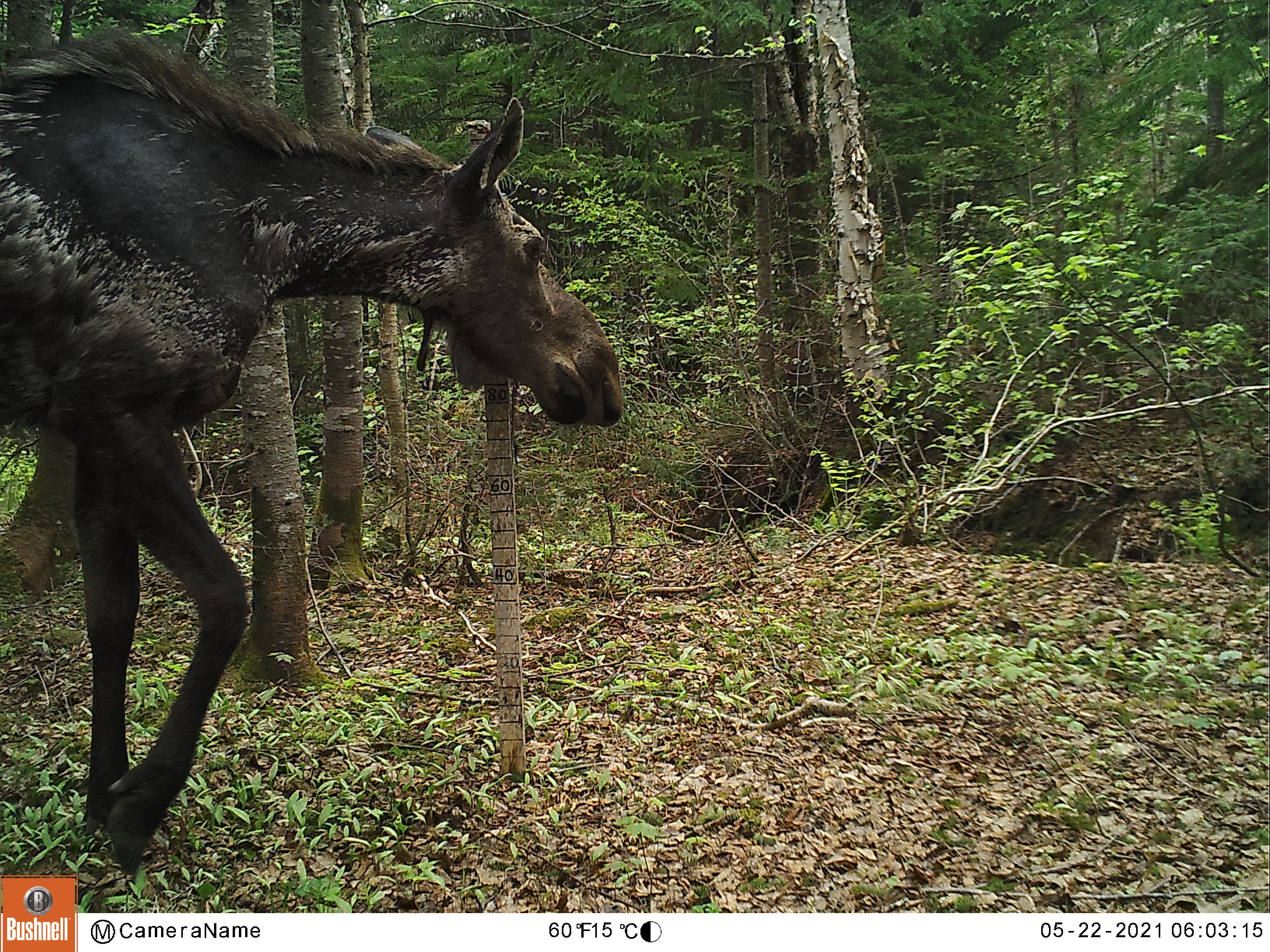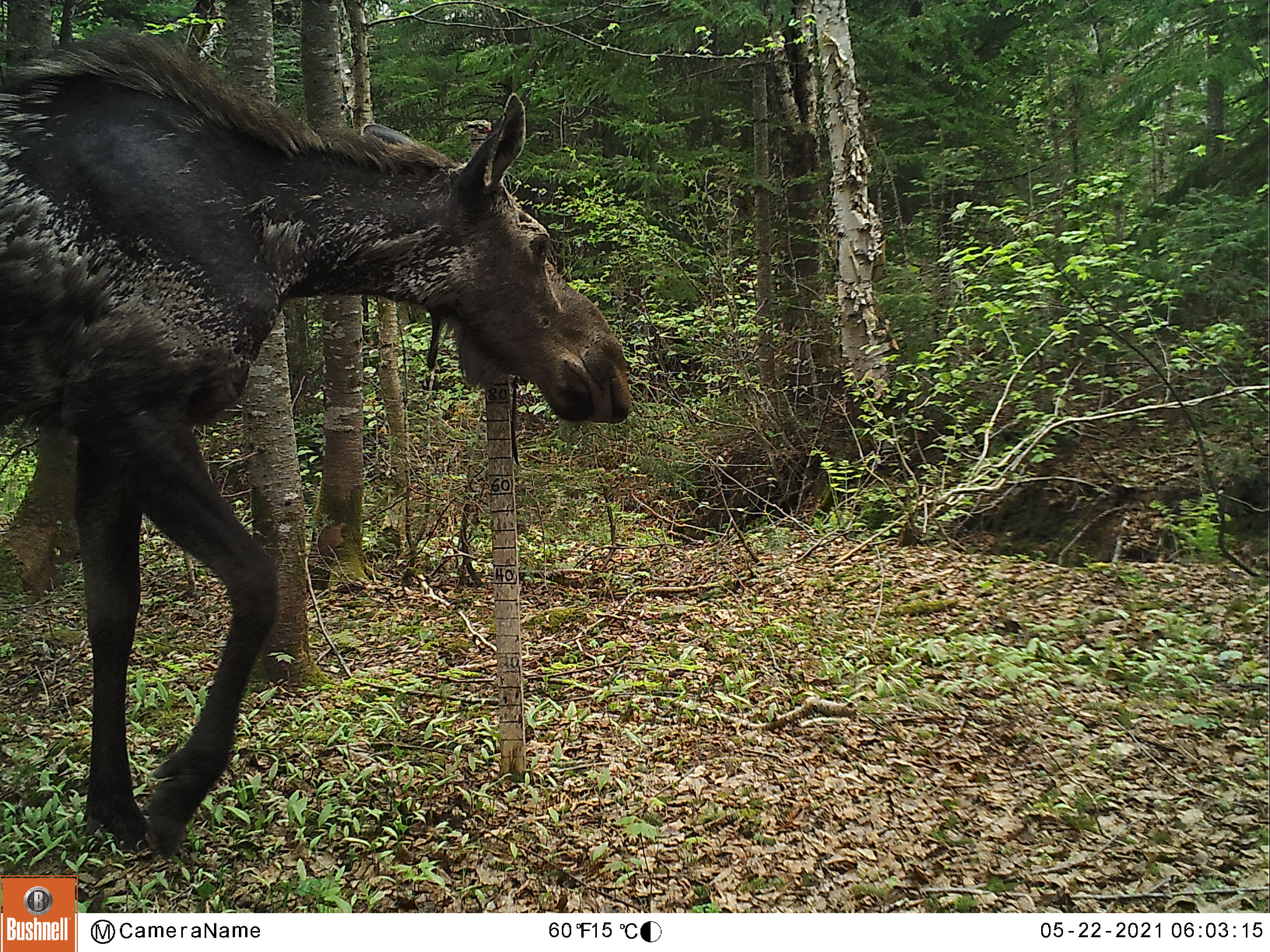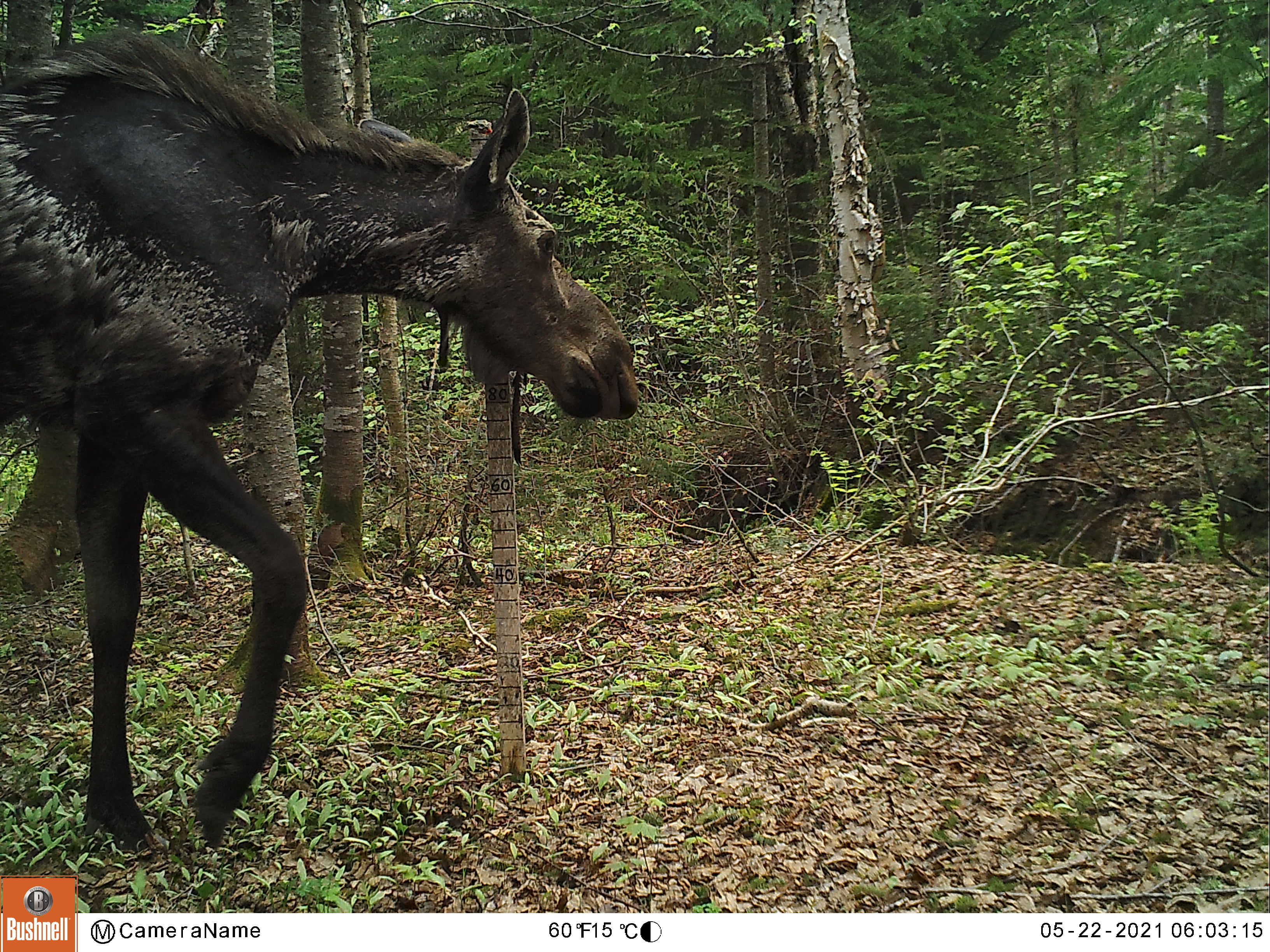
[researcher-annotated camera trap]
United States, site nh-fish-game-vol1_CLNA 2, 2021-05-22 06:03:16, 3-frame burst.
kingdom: Animalia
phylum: Chordata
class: Mammalia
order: Artiodactyla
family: Cervidae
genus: Alces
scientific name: Alces alces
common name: moose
Moose (Alces alces).